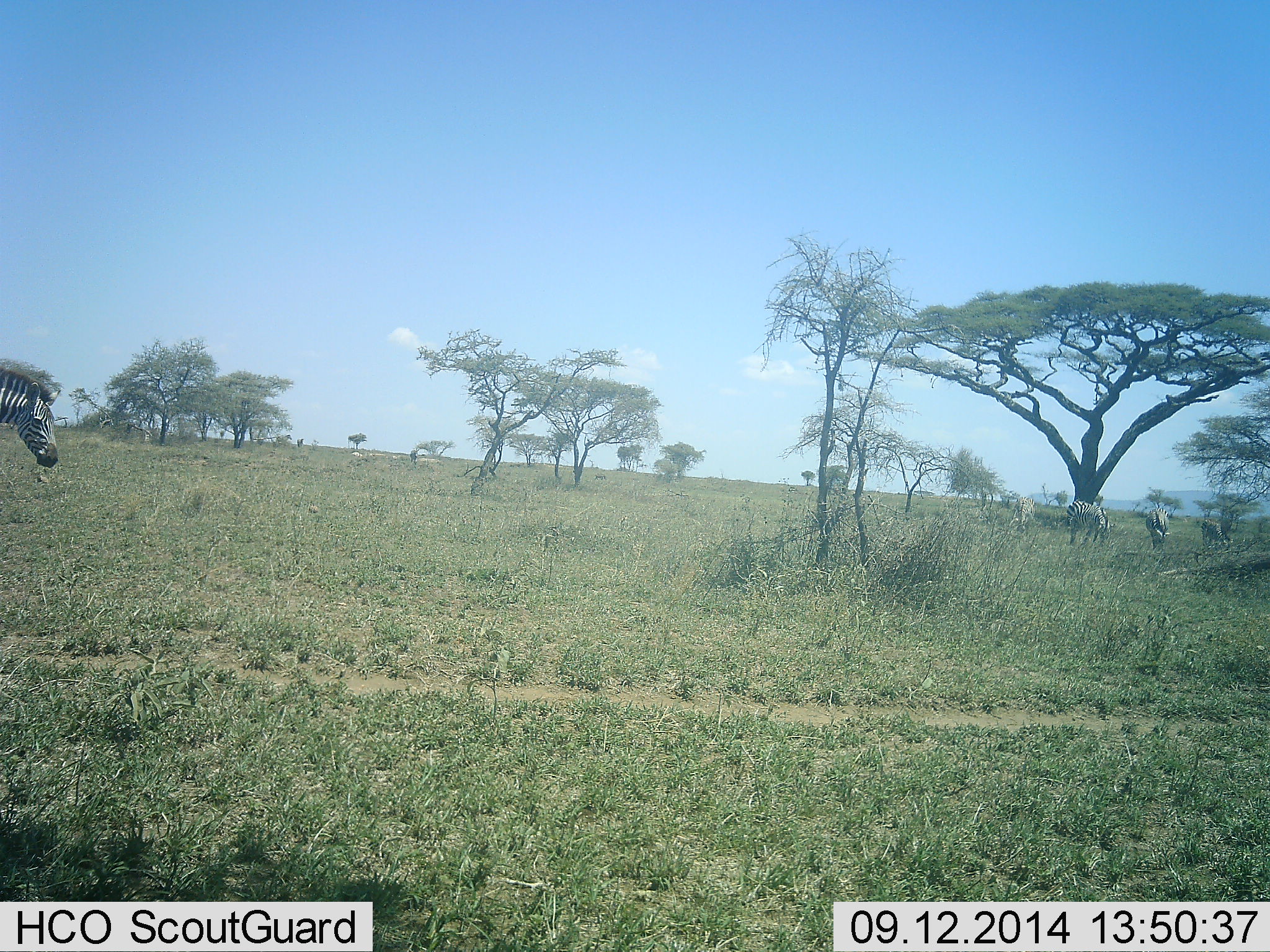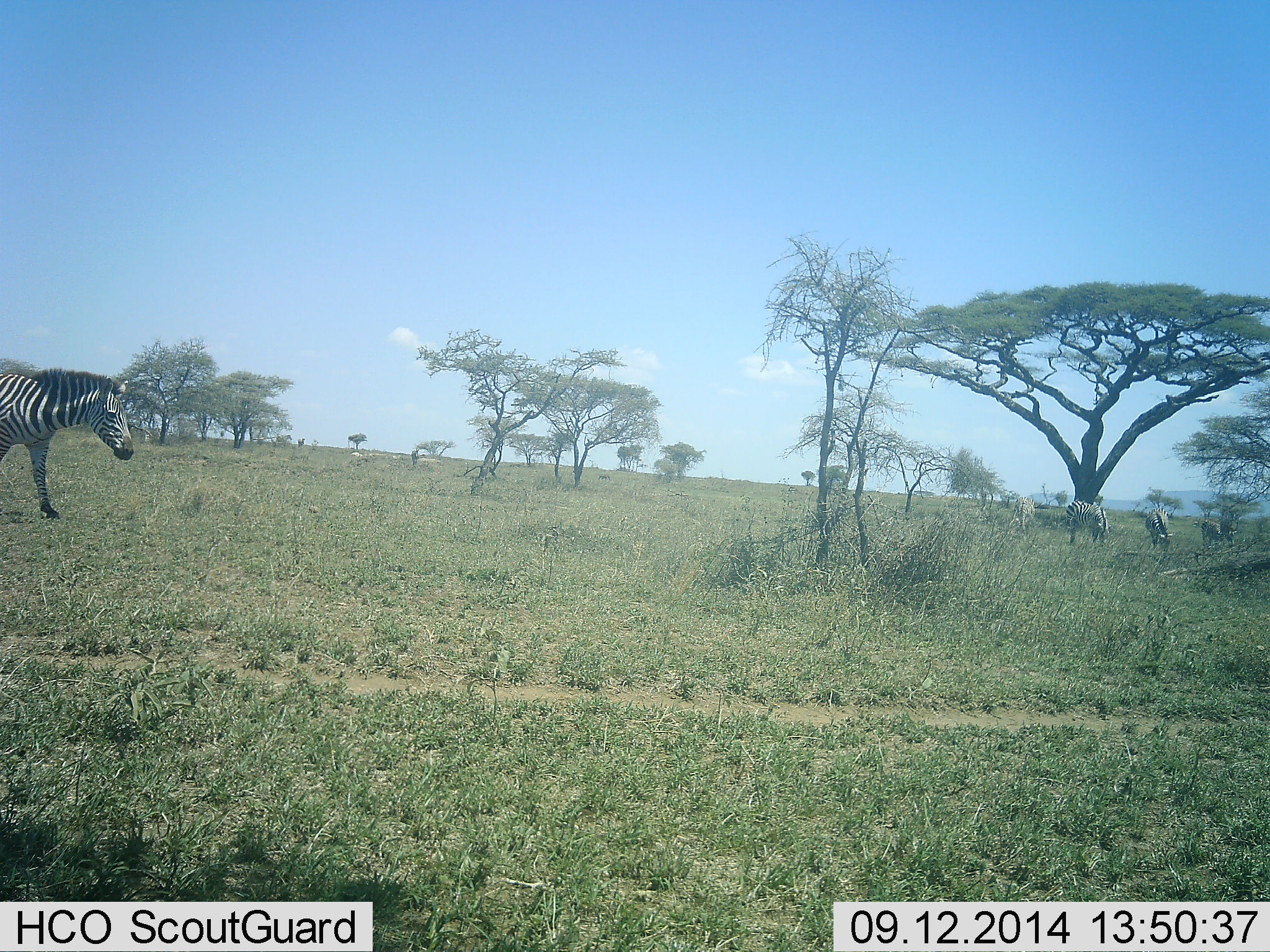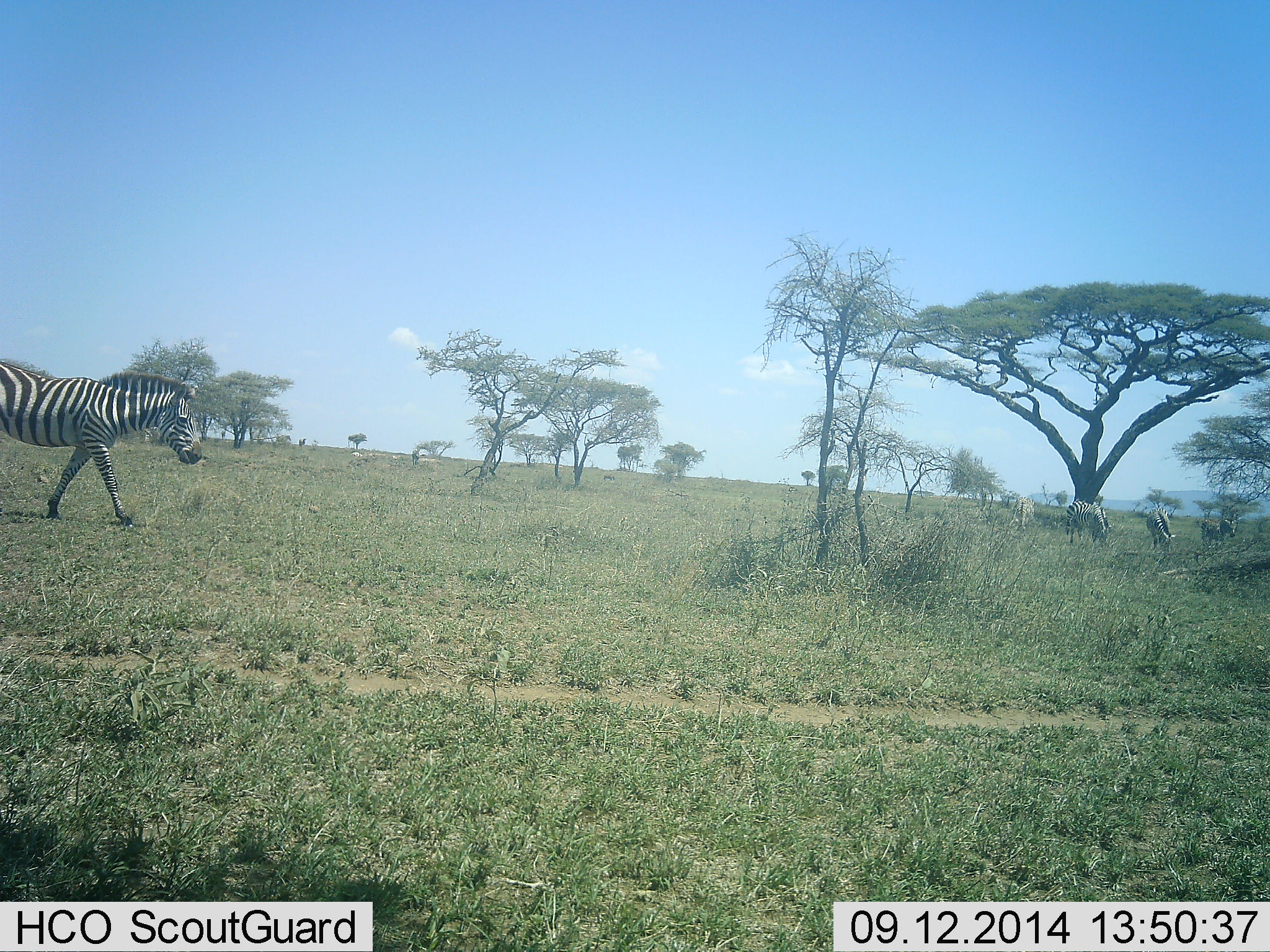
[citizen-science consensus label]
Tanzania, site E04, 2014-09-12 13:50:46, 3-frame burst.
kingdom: Animalia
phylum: Chordata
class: Mammalia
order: Perissodactyla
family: Equidae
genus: Equus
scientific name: Equus quagga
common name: plains zebra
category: zebra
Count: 5.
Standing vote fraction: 60%.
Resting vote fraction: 0%.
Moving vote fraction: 70%.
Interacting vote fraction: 0%.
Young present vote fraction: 0%.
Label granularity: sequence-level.